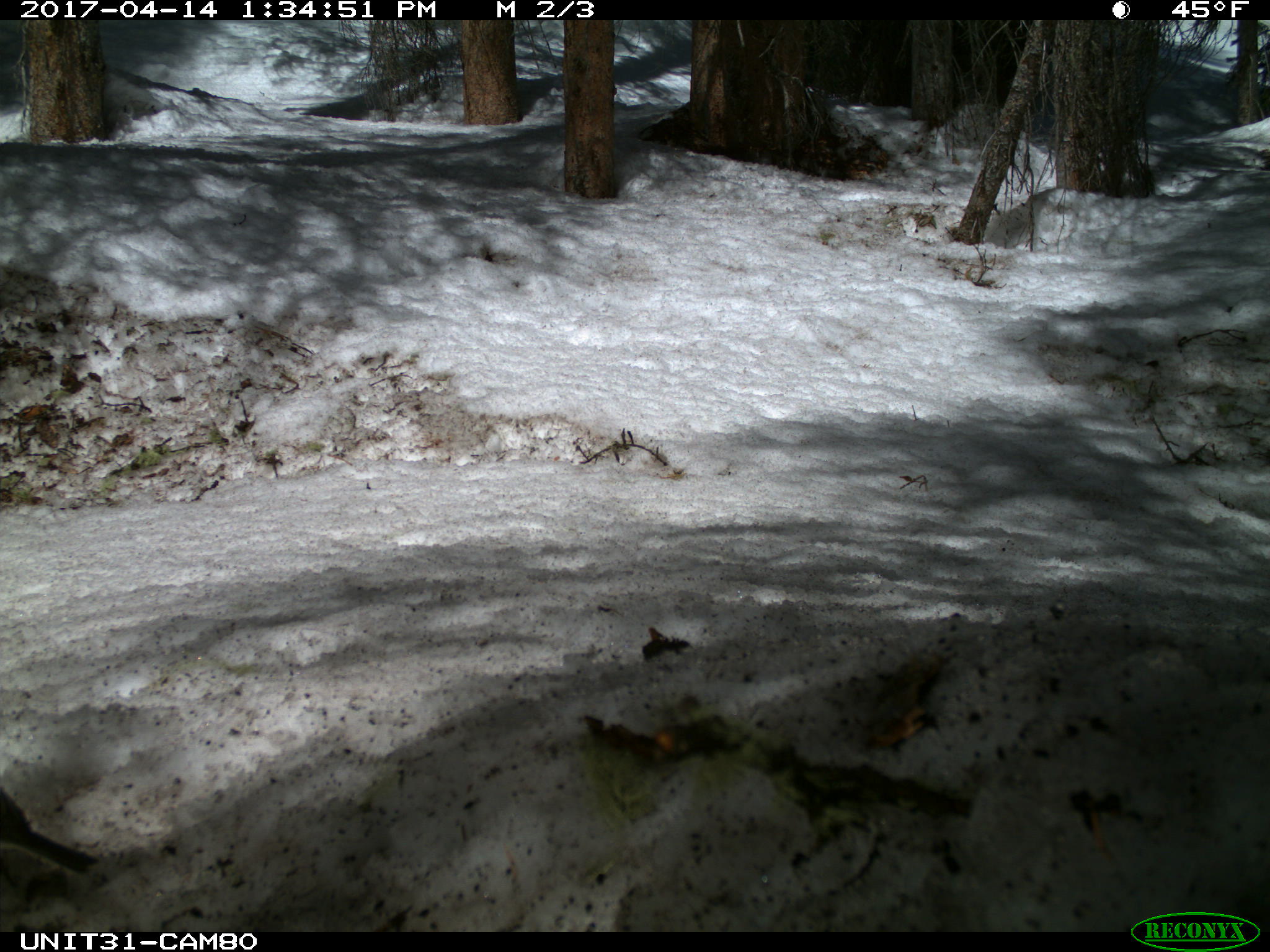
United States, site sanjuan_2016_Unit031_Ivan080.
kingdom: Animalia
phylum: Chordata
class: Aves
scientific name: Aves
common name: birds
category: unidentified bird